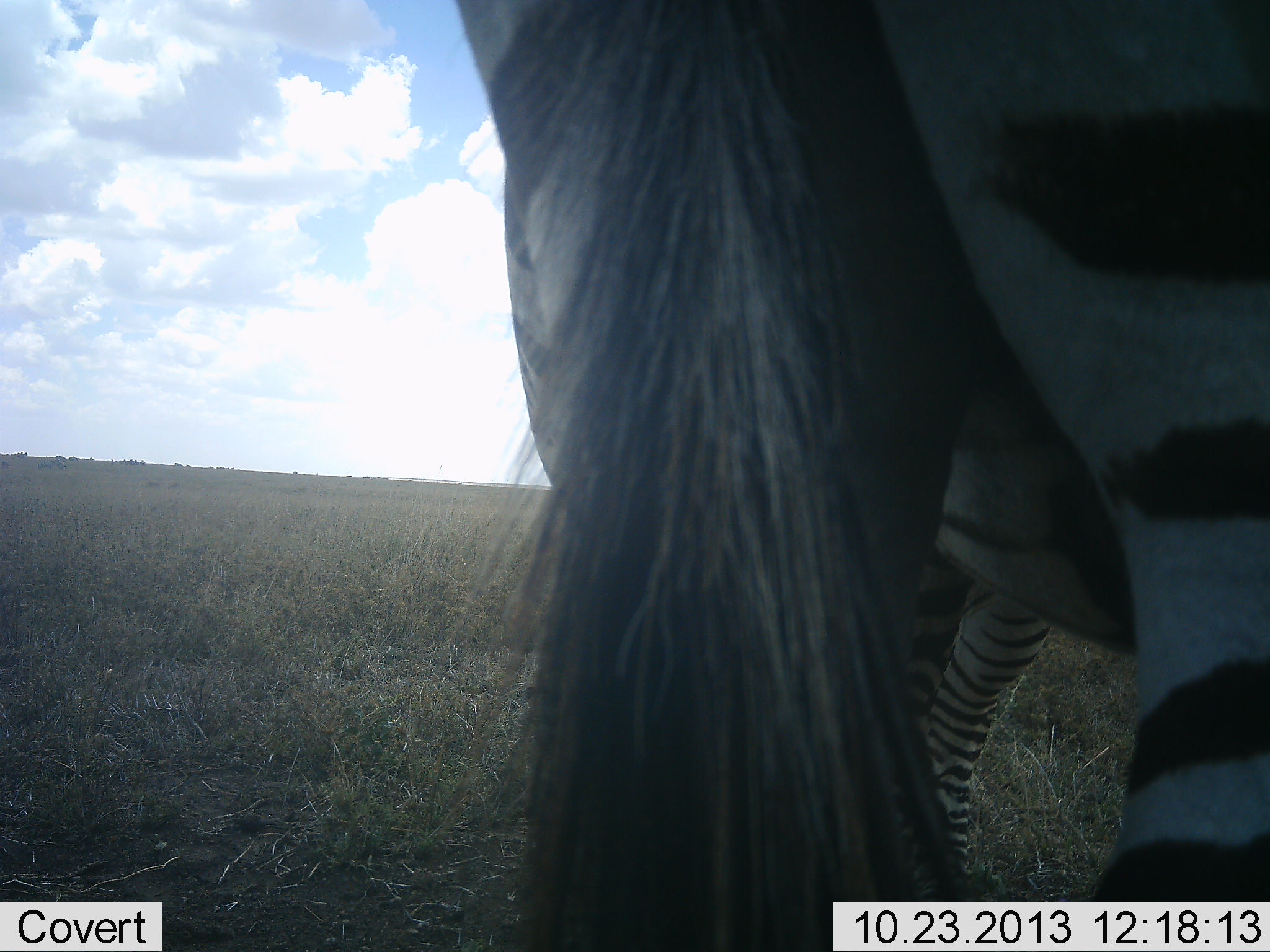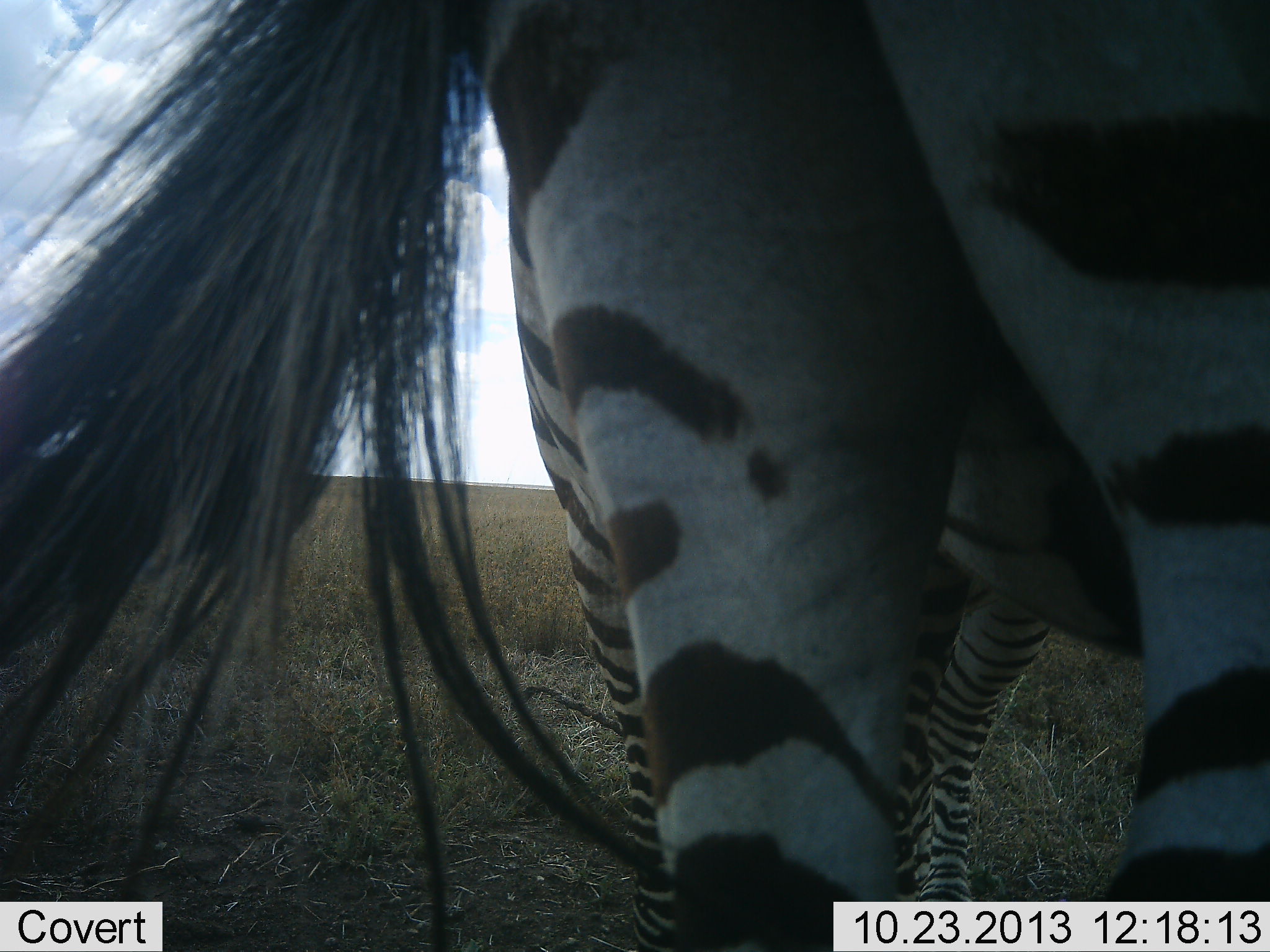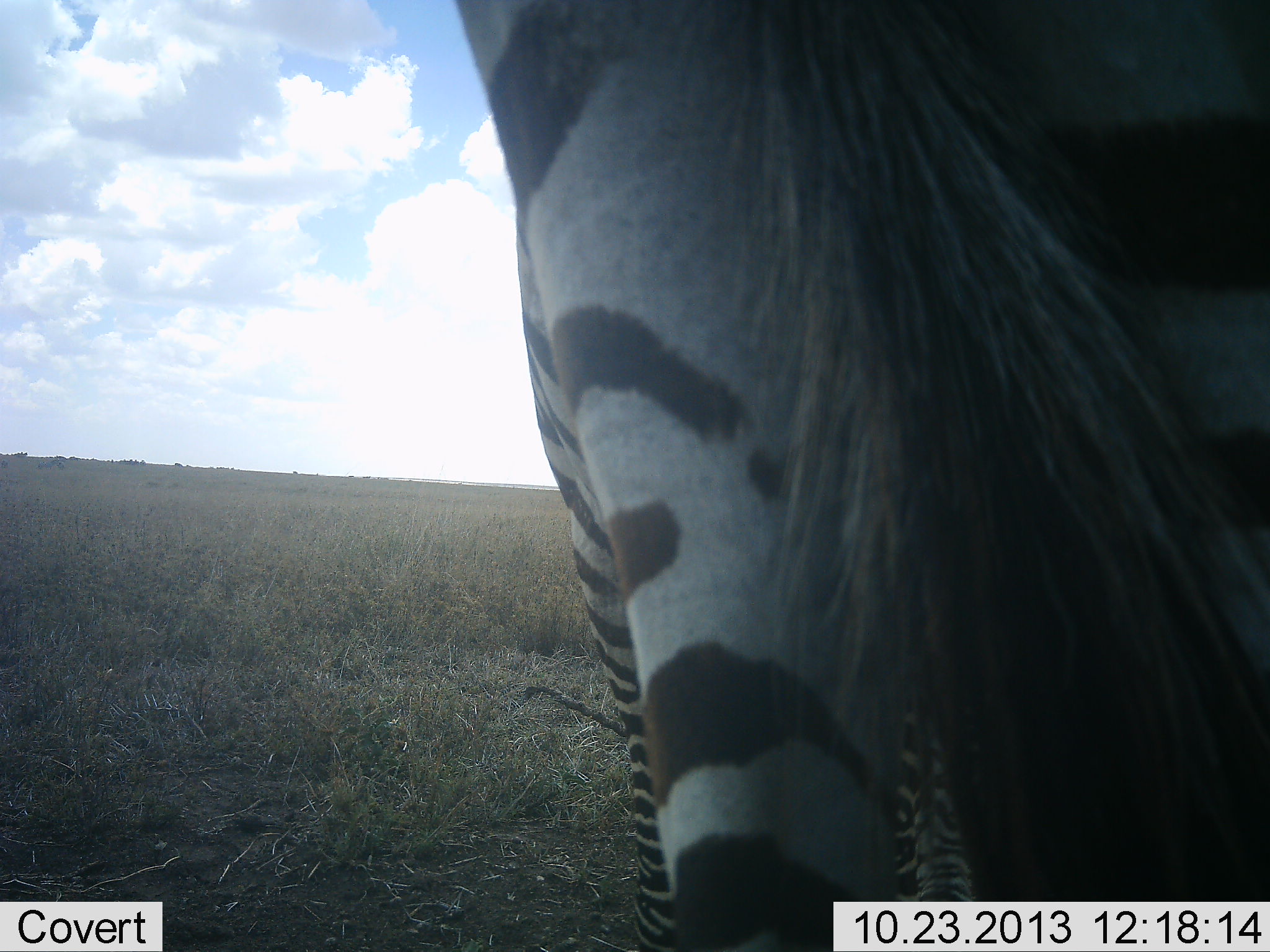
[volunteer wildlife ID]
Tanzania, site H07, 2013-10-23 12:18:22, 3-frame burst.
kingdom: Animalia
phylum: Chordata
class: Mammalia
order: Perissodactyla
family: Equidae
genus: Equus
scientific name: Equus quagga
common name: plains zebra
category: zebra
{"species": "zebra (plains zebra) (Equus quagga)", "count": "2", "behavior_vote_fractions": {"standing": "95%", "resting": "0%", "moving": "0%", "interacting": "5%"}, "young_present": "5%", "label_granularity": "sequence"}